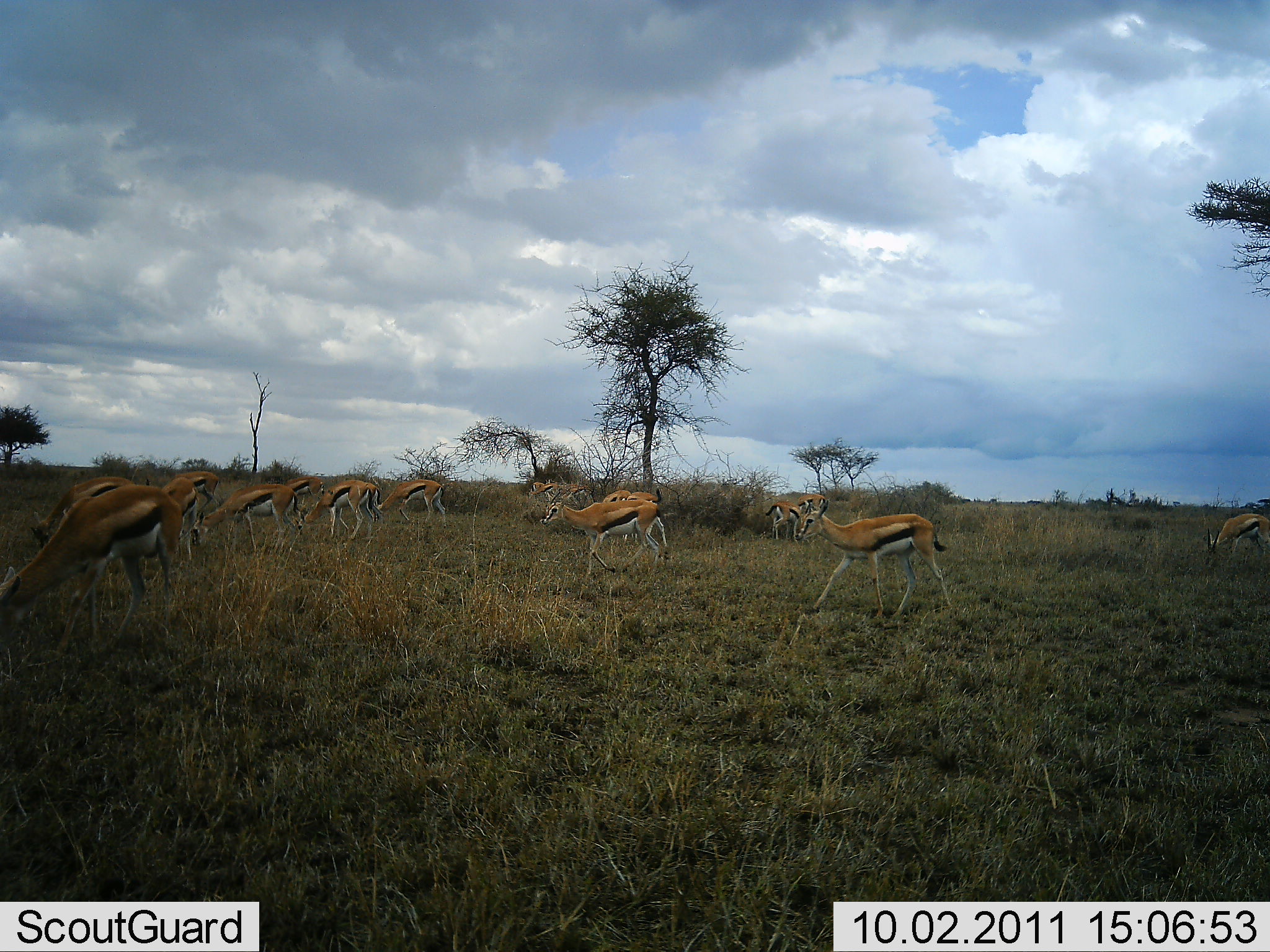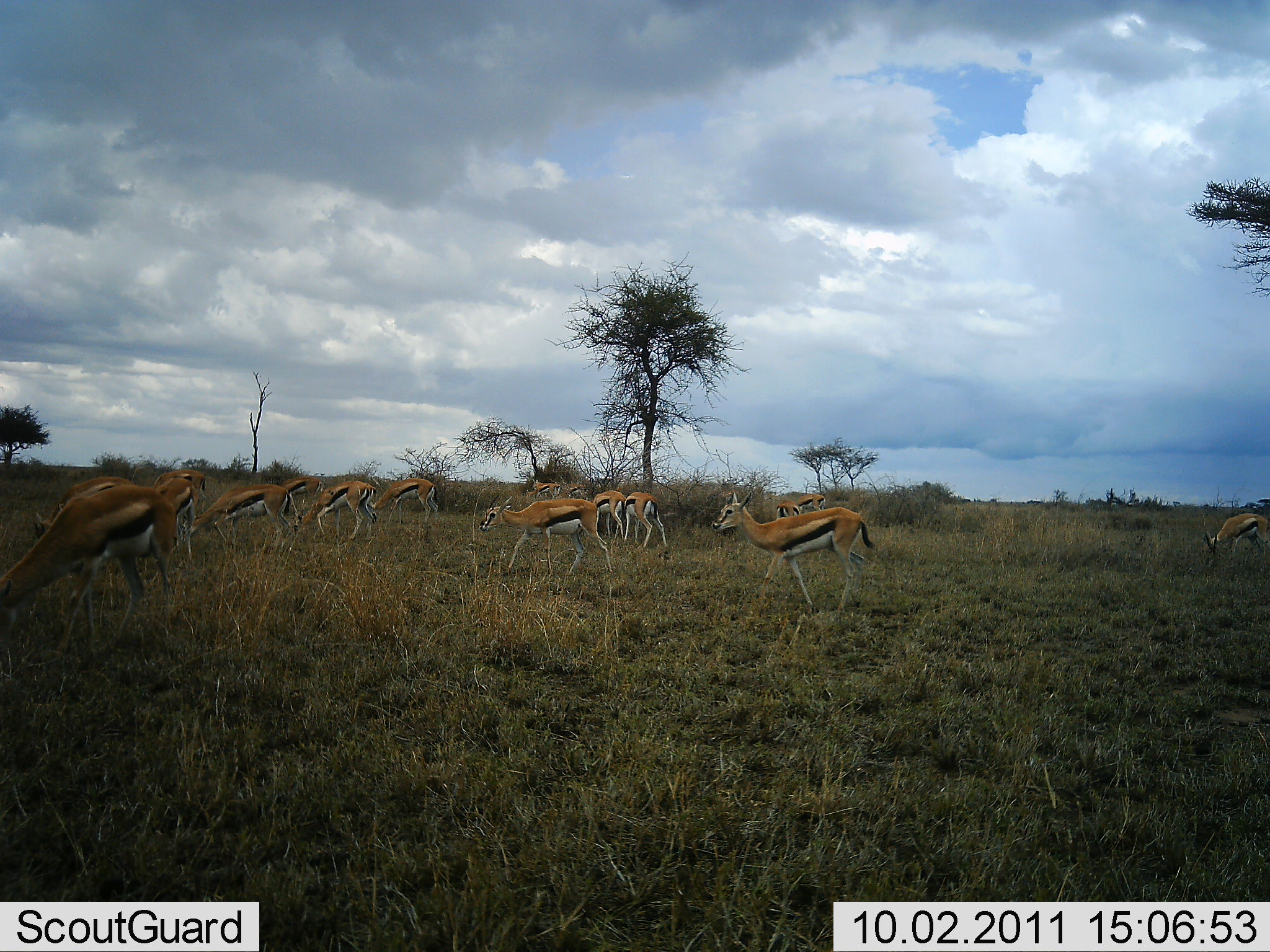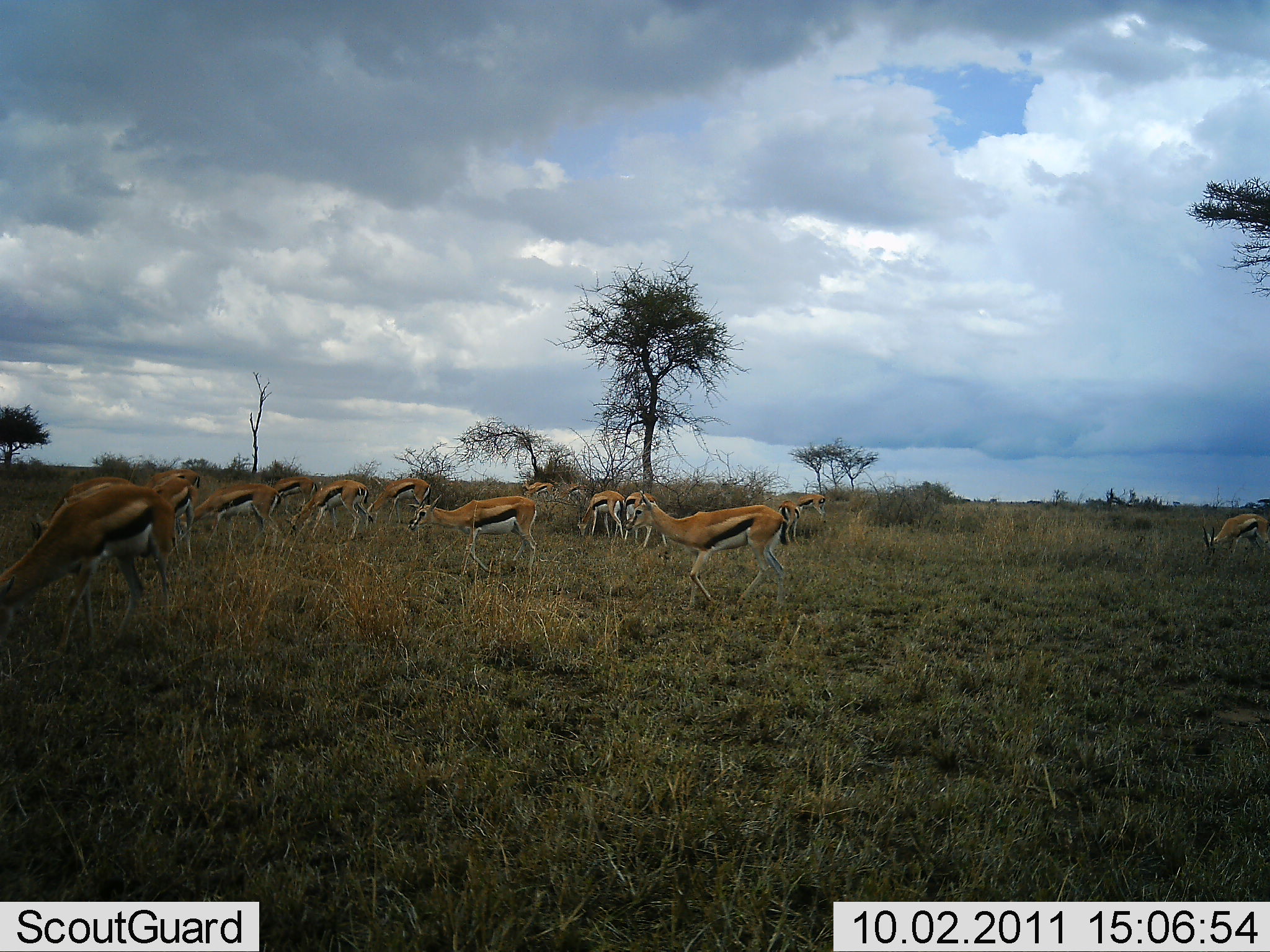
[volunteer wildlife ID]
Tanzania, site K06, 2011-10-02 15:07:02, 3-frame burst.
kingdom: Animalia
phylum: Chordata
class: Mammalia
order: Artiodactyla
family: Bovidae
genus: Eudorcas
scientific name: Eudorcas thomsonii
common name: thomson's gazelle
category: gazellethomsons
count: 11-50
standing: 33%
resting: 0%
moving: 80%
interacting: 0%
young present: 0%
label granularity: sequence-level